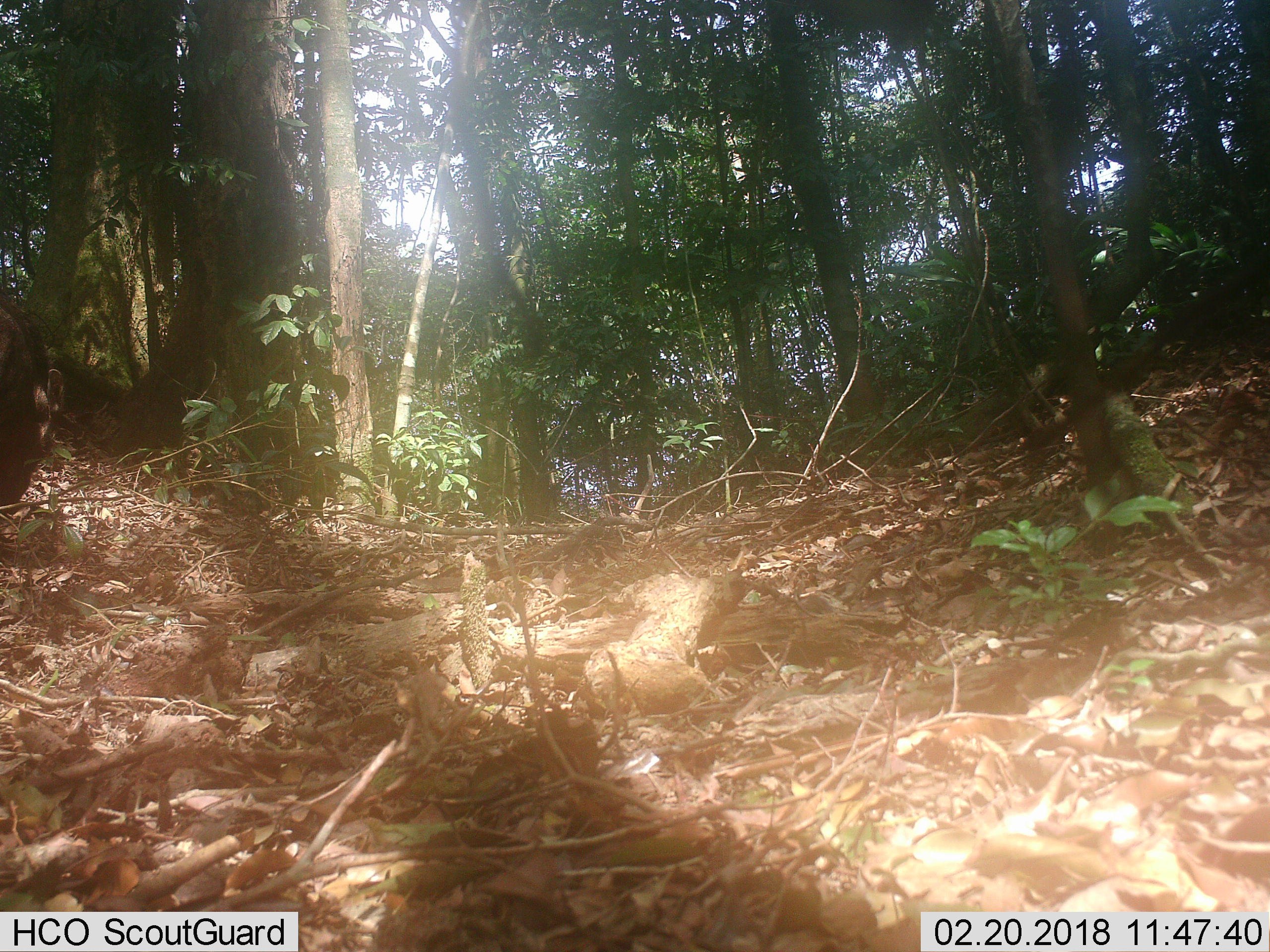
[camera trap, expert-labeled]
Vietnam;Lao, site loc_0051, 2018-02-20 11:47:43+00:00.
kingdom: Animalia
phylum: Chordata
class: Mammalia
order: Artiodactyla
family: Suidae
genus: Sus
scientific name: Sus scrofa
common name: eurasian wild pig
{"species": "eurasian wild pig (Sus scrofa)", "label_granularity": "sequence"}